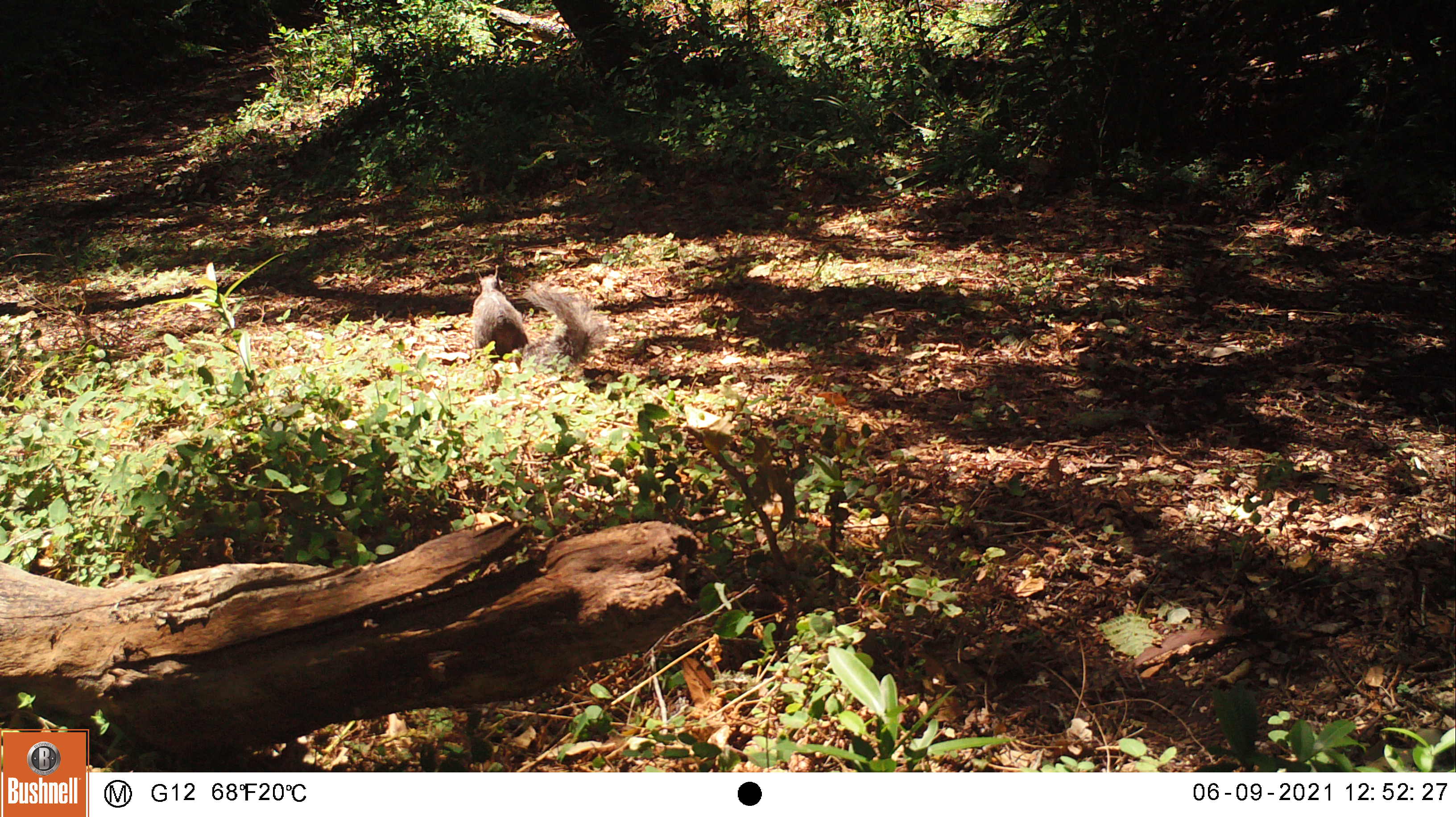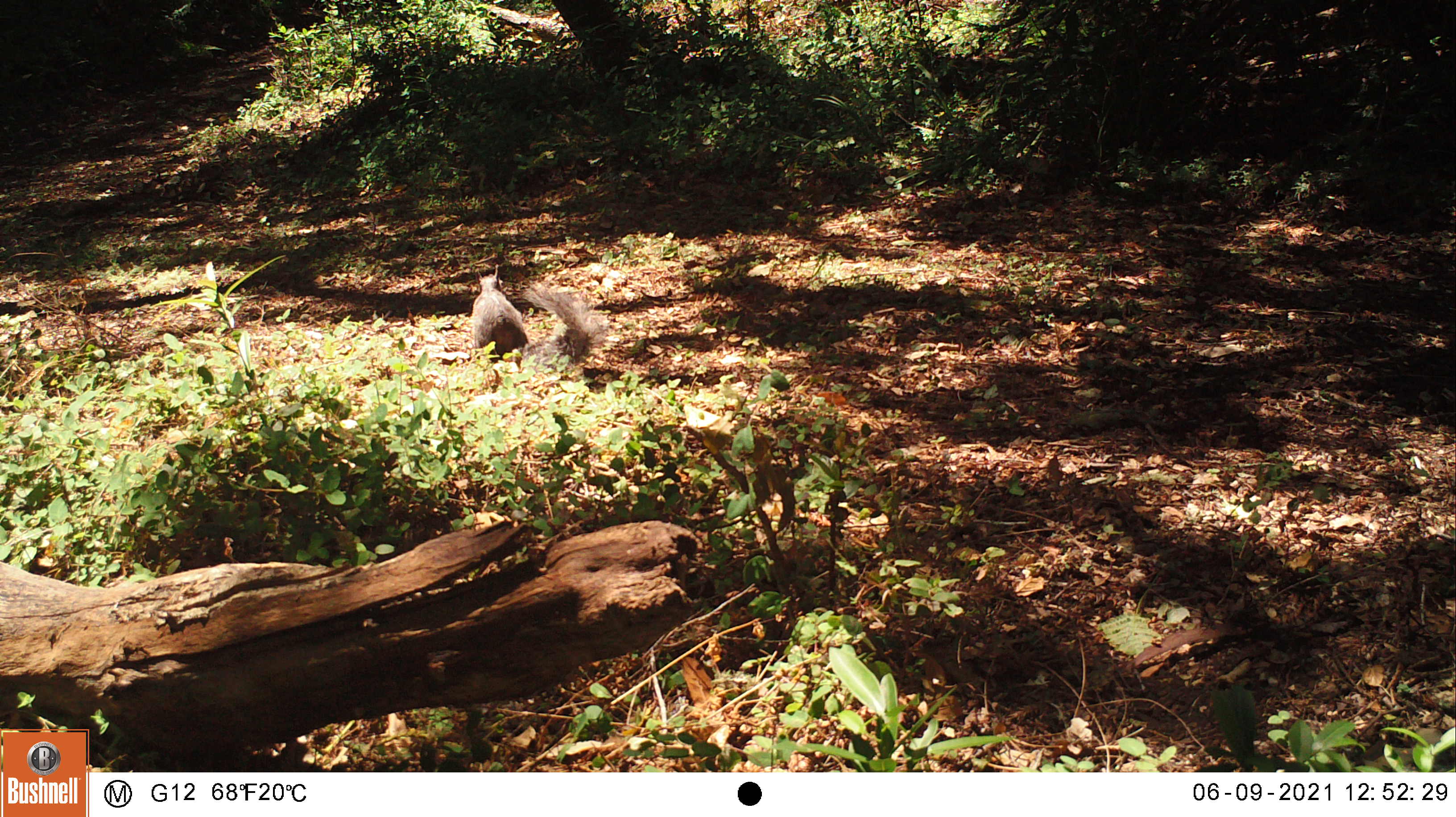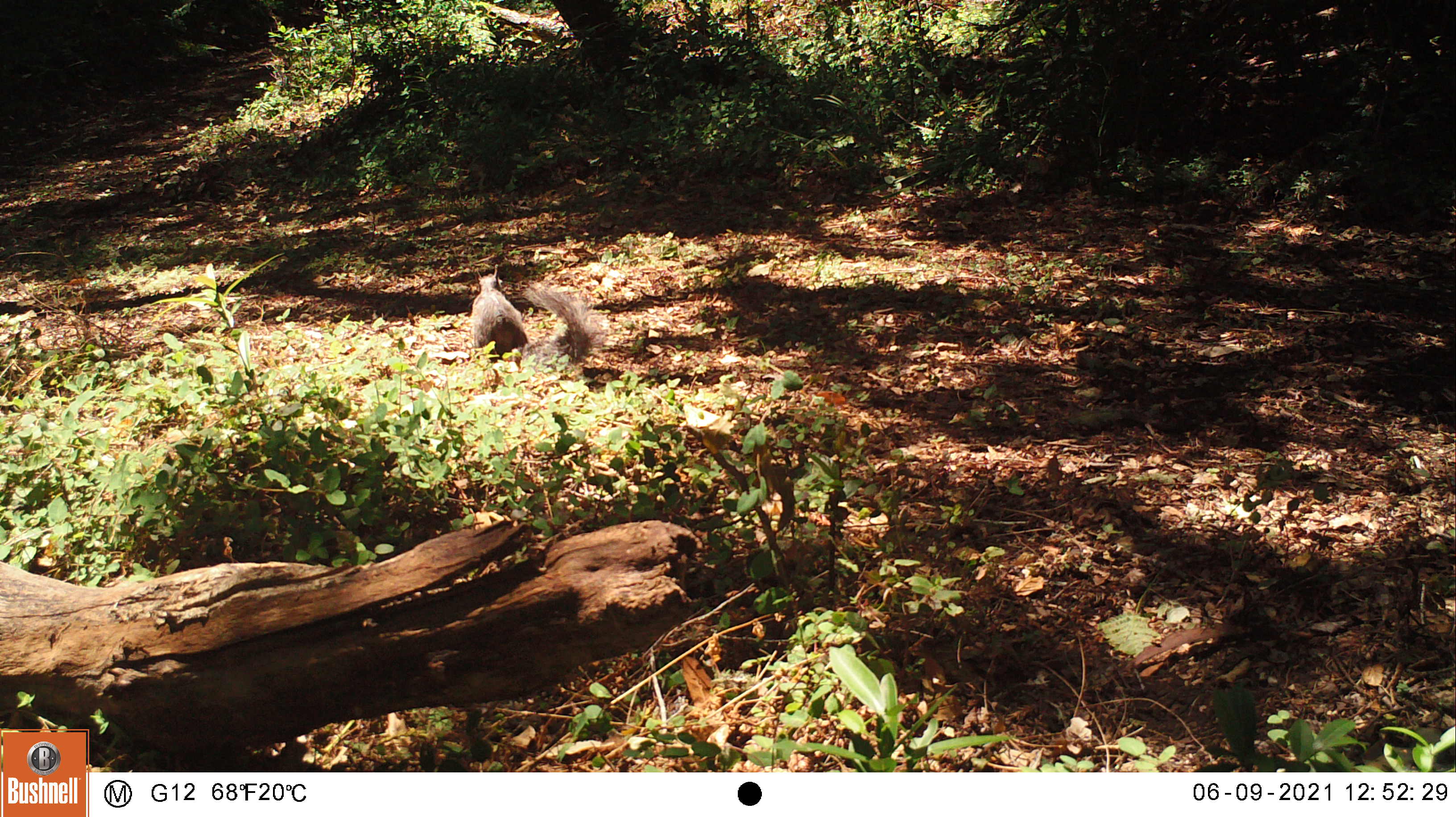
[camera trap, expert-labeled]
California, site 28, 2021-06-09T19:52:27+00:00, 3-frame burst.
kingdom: Animalia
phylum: Chordata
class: Mammalia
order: Rodentia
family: Sciuridae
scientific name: Sciuridae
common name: squirrel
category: unknown squirrel